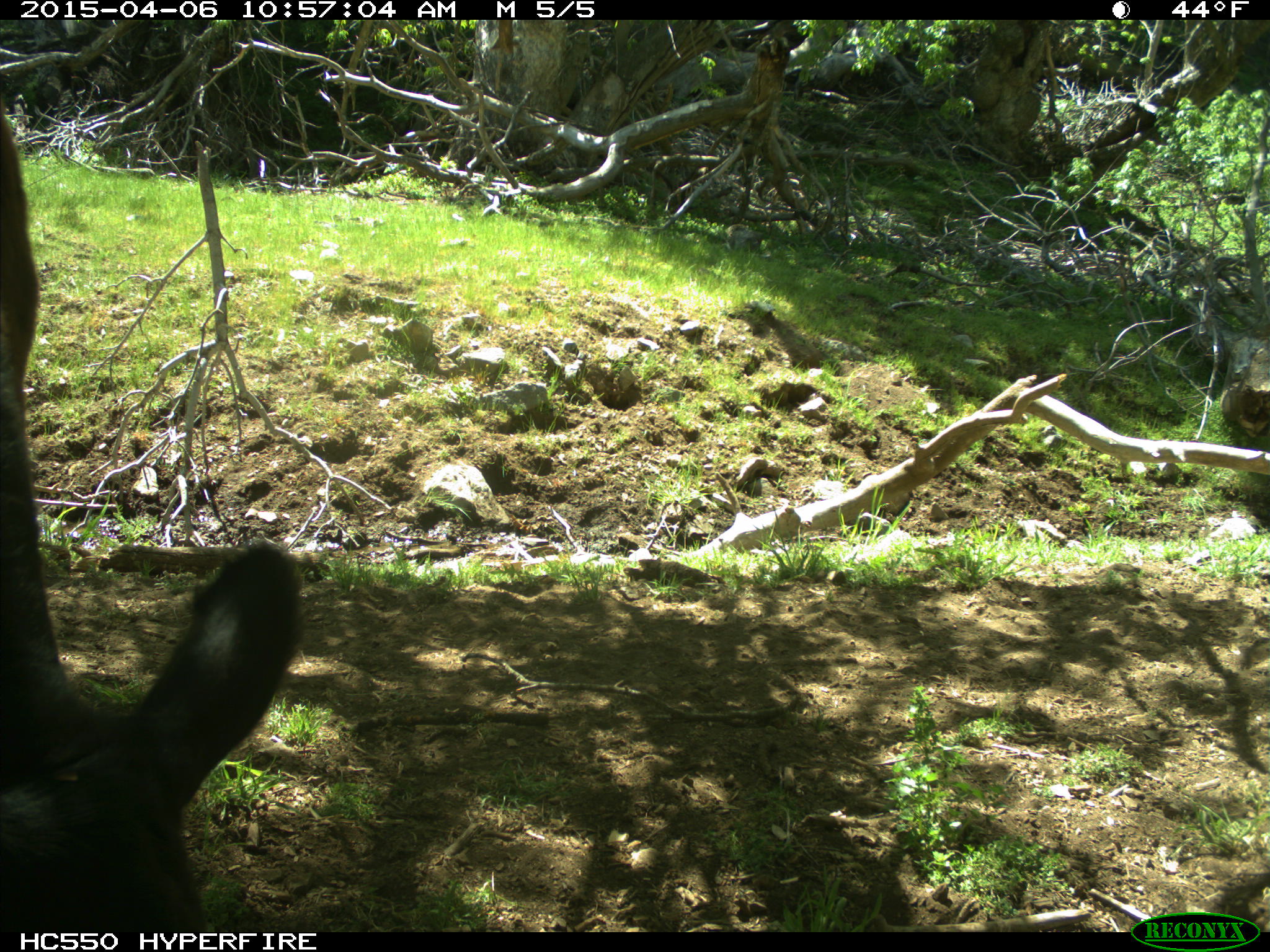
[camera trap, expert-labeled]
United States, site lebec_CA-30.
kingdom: Animalia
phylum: Chordata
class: Mammalia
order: Artiodactyla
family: Bovidae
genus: Bos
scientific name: Bos taurus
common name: domestic cow